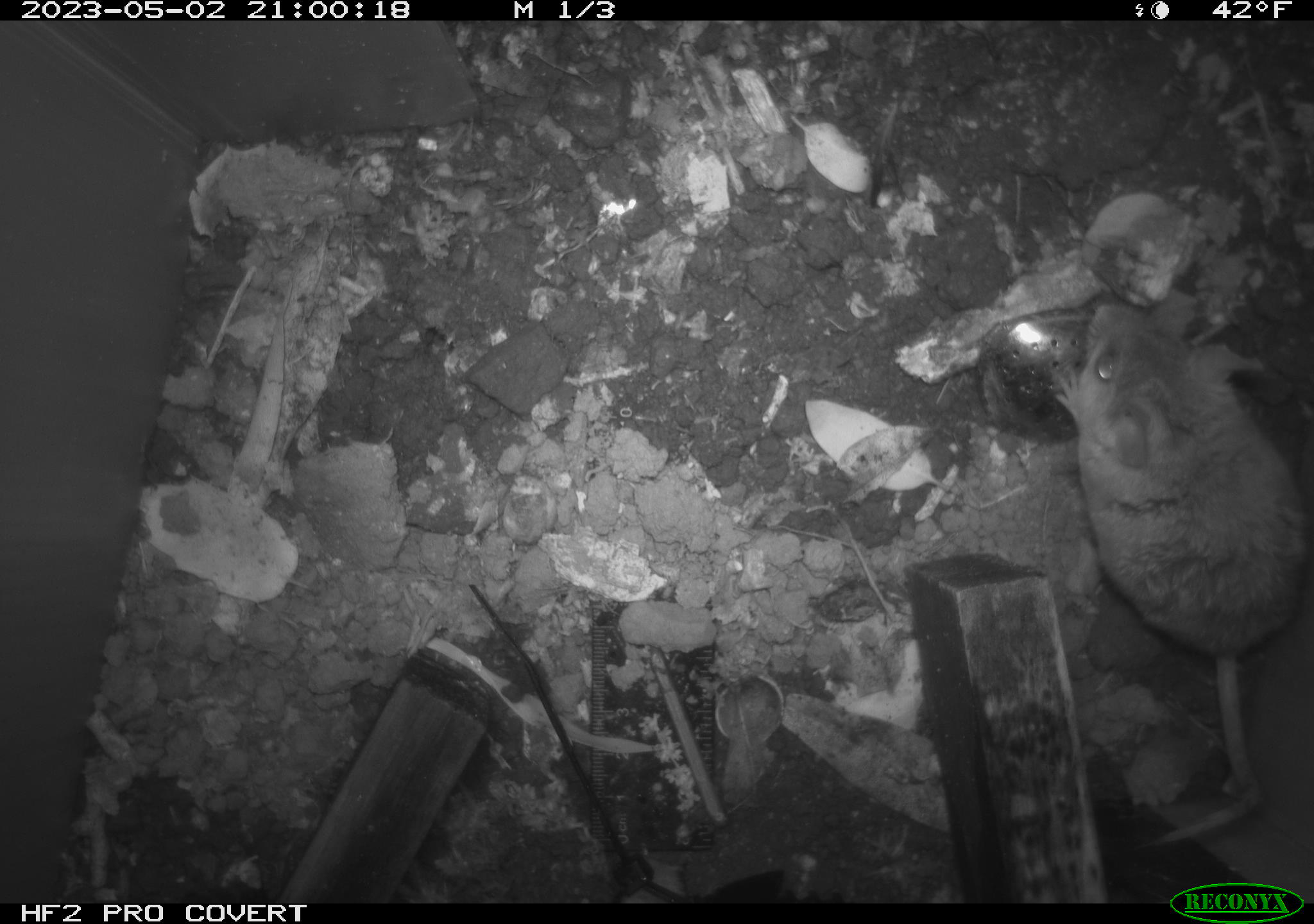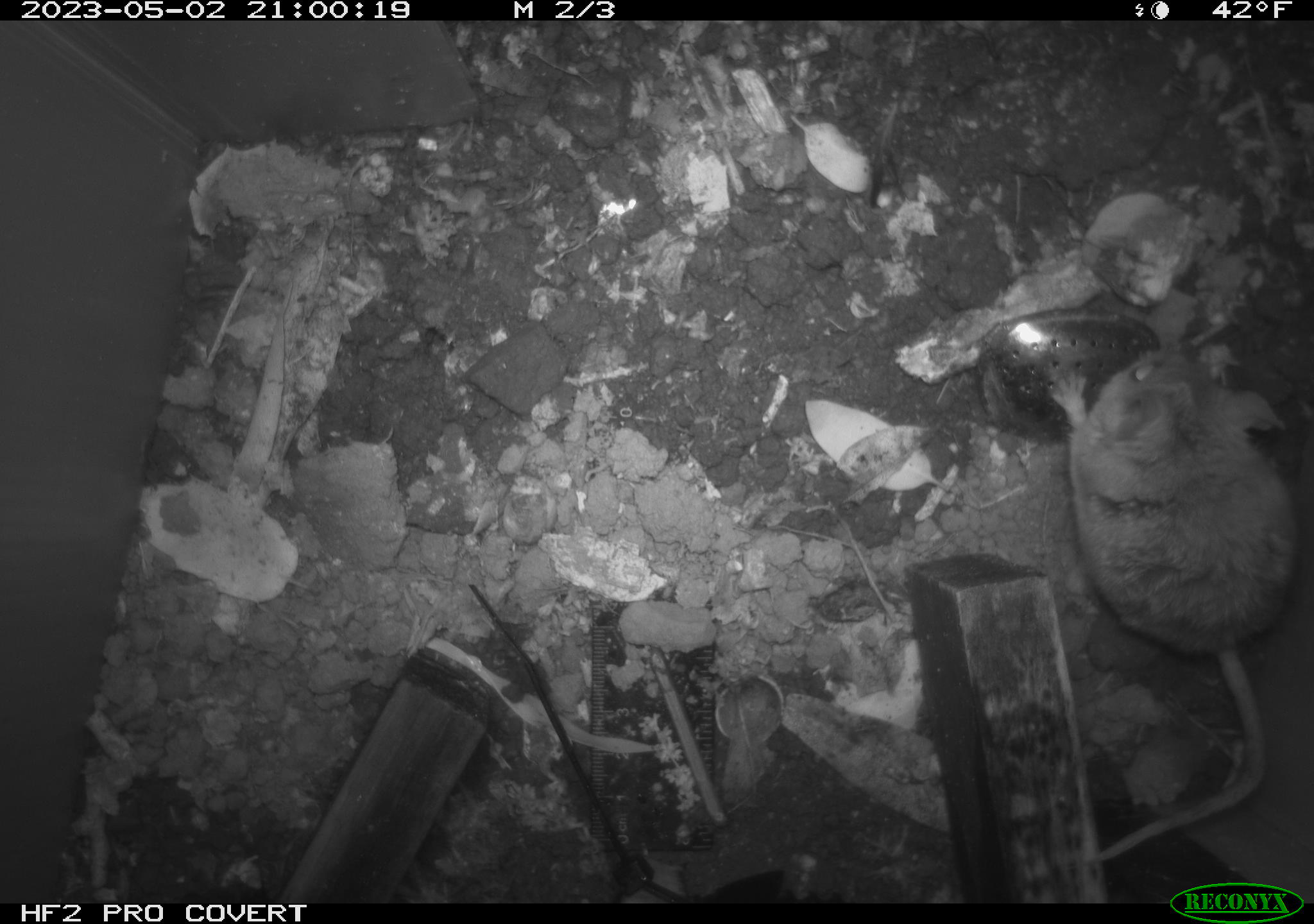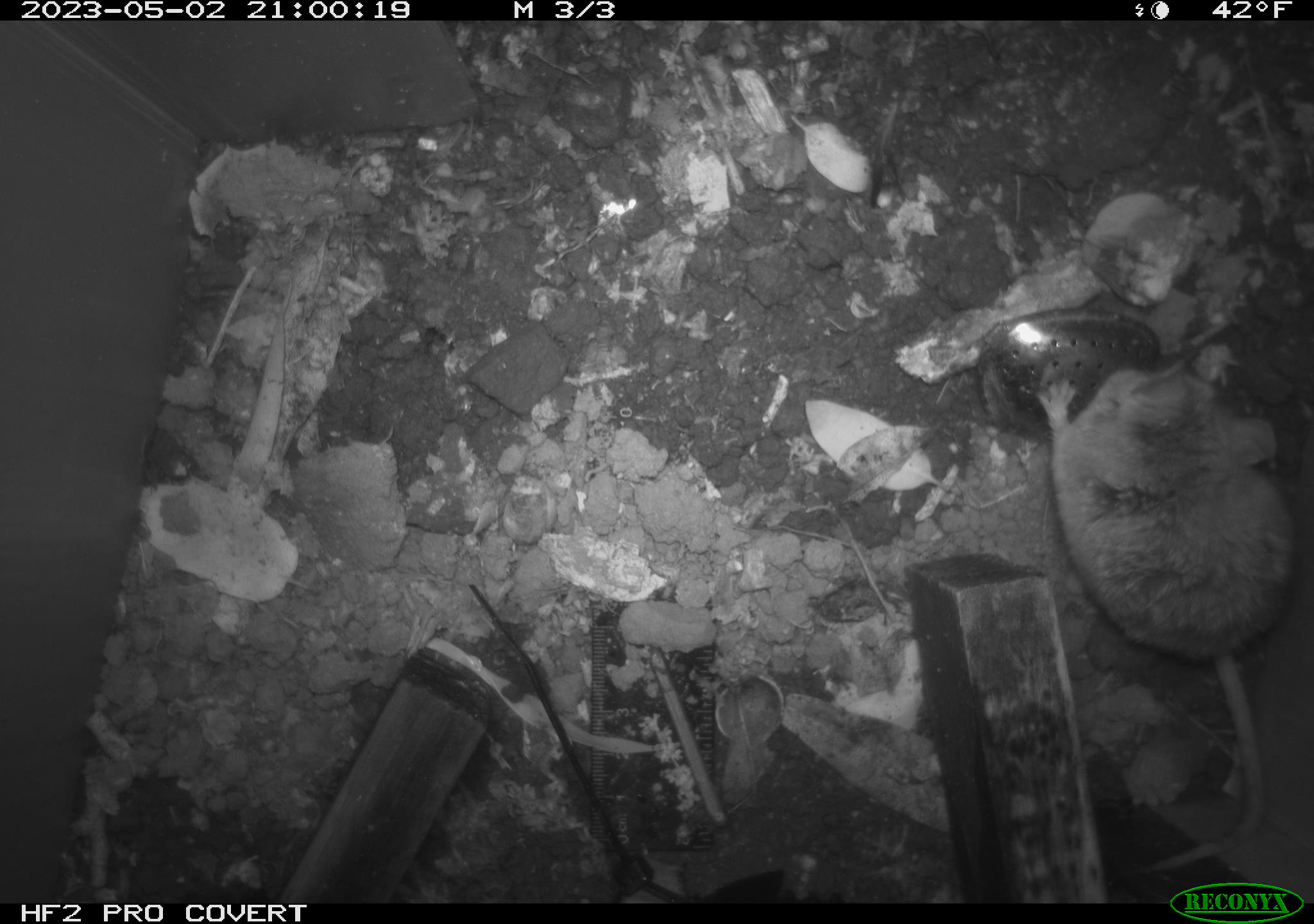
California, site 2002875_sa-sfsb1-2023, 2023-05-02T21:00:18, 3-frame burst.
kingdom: Animalia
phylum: Chordata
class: Mammalia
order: Rodentia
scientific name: Rodentia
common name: mouse species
Mouse species (Rodentia).